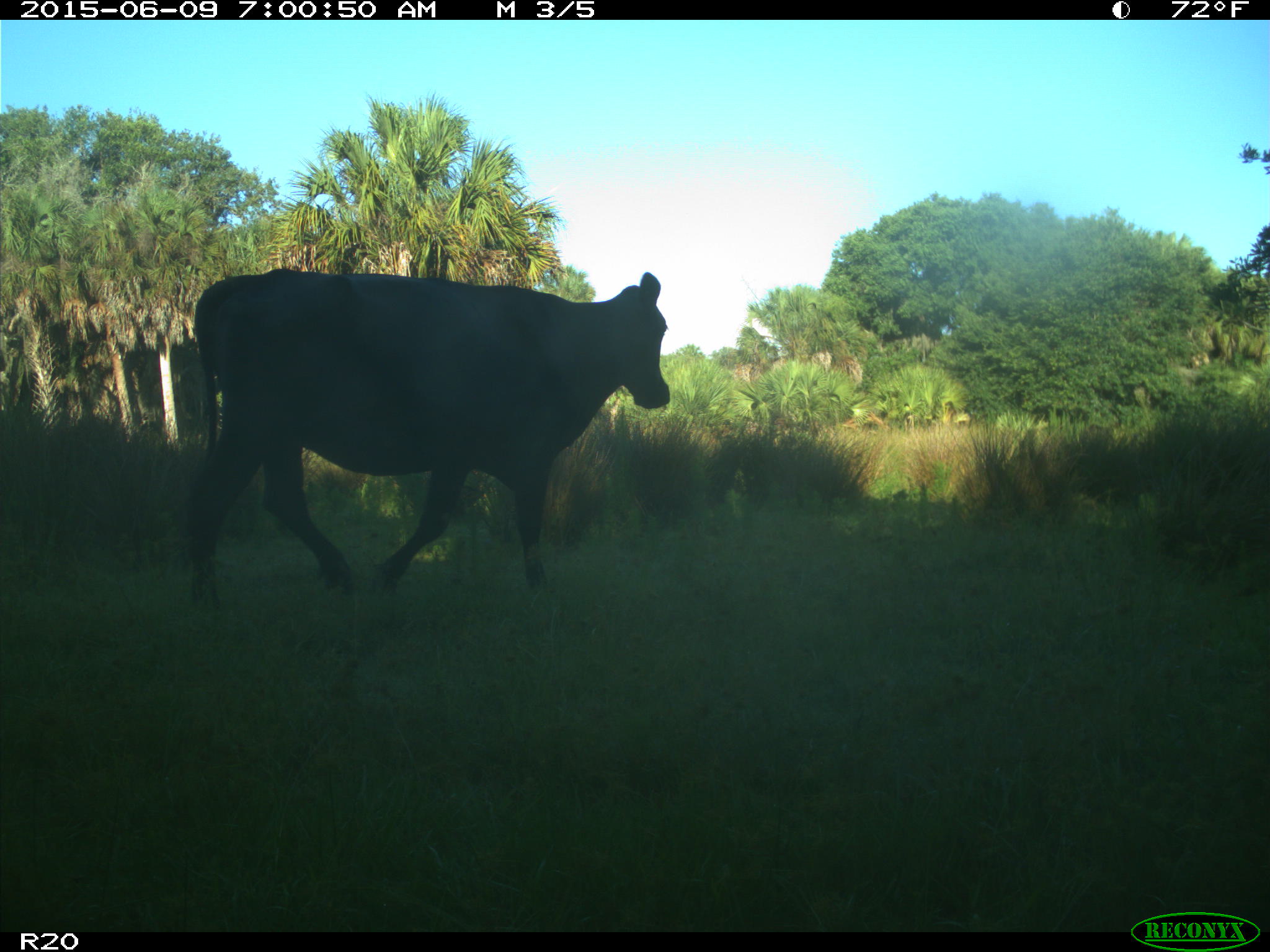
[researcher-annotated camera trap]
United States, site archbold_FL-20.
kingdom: Animalia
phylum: Chordata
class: Mammalia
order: Artiodactyla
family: Bovidae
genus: Bos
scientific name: Bos taurus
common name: domestic cow